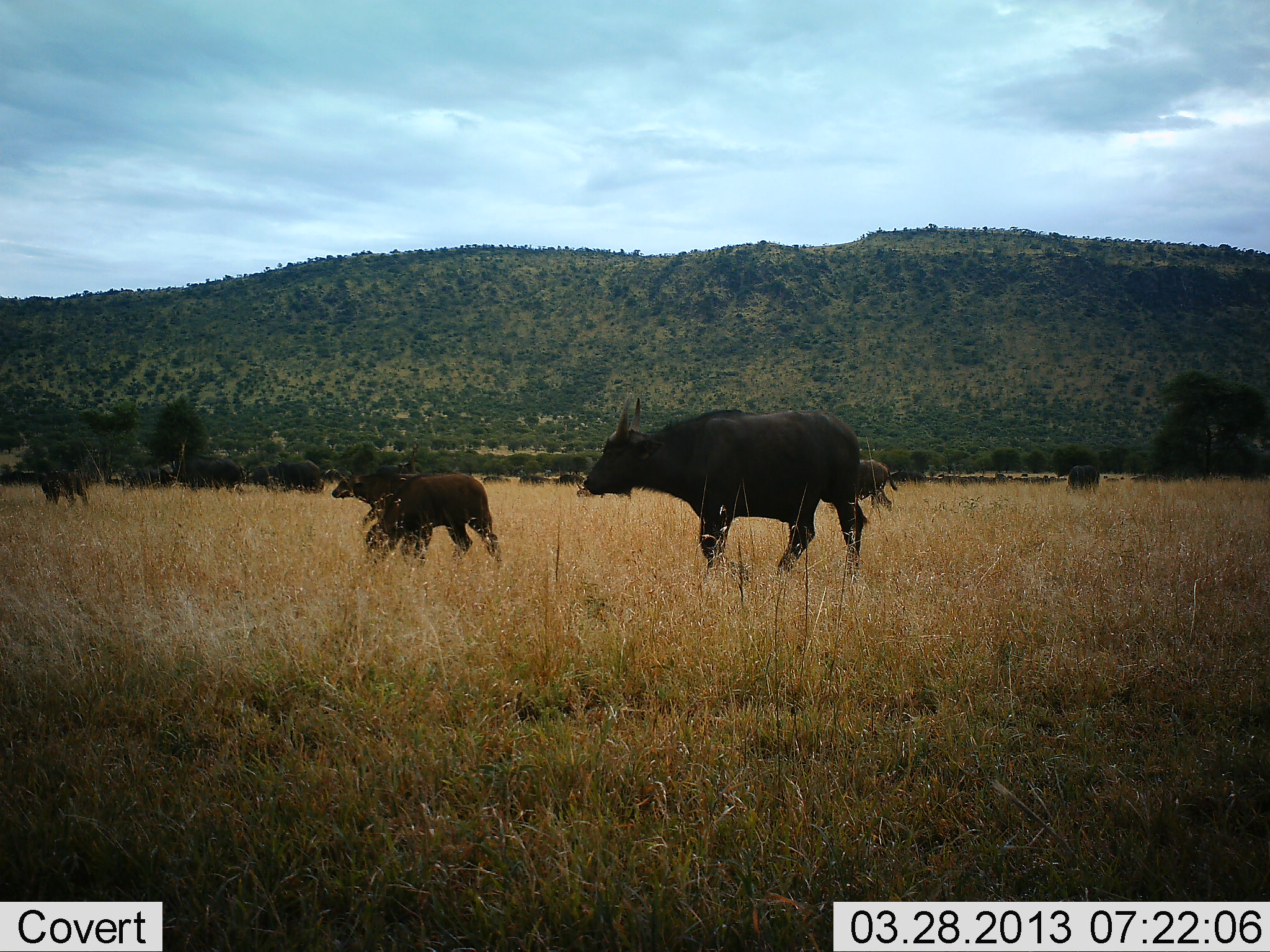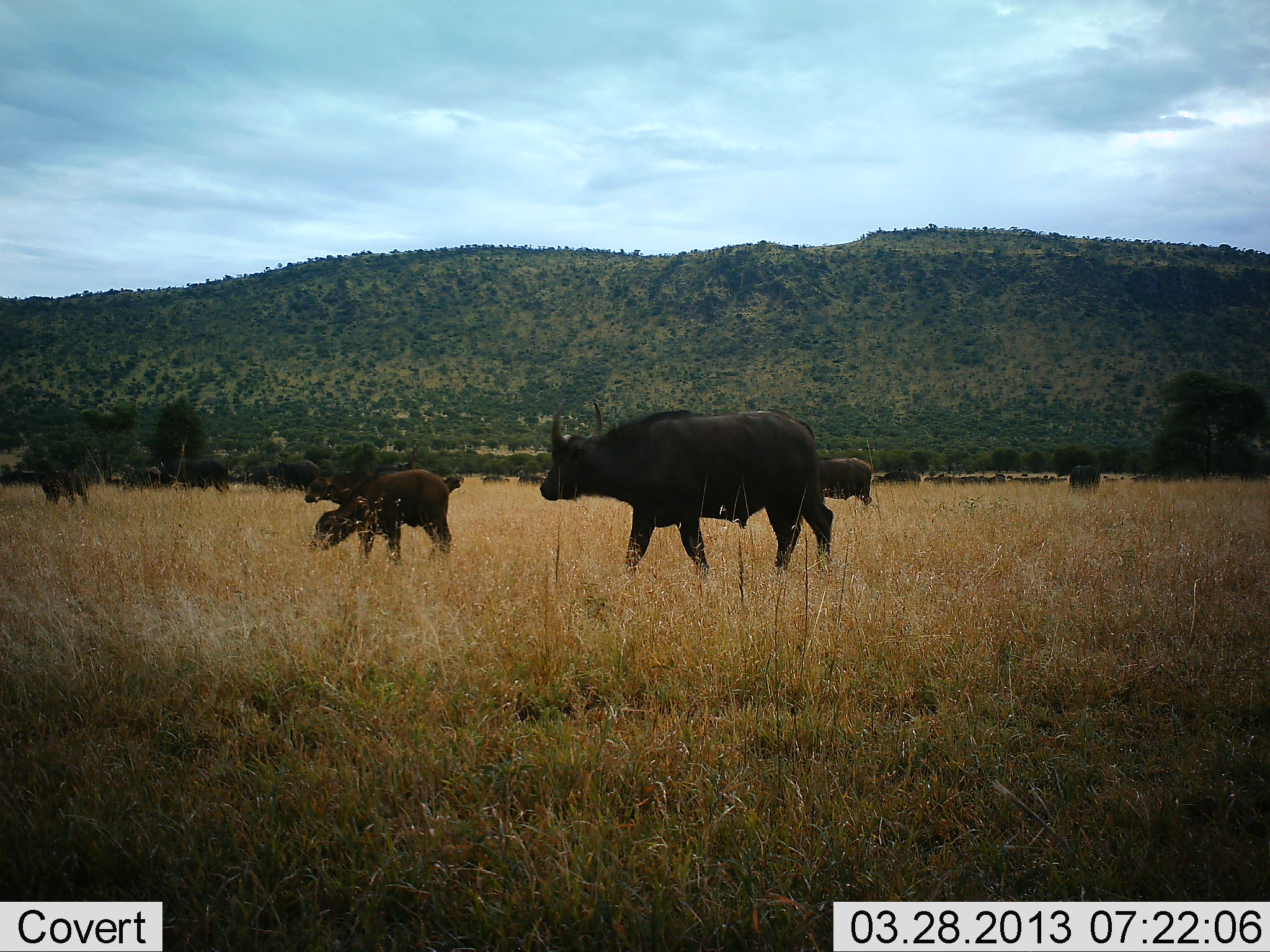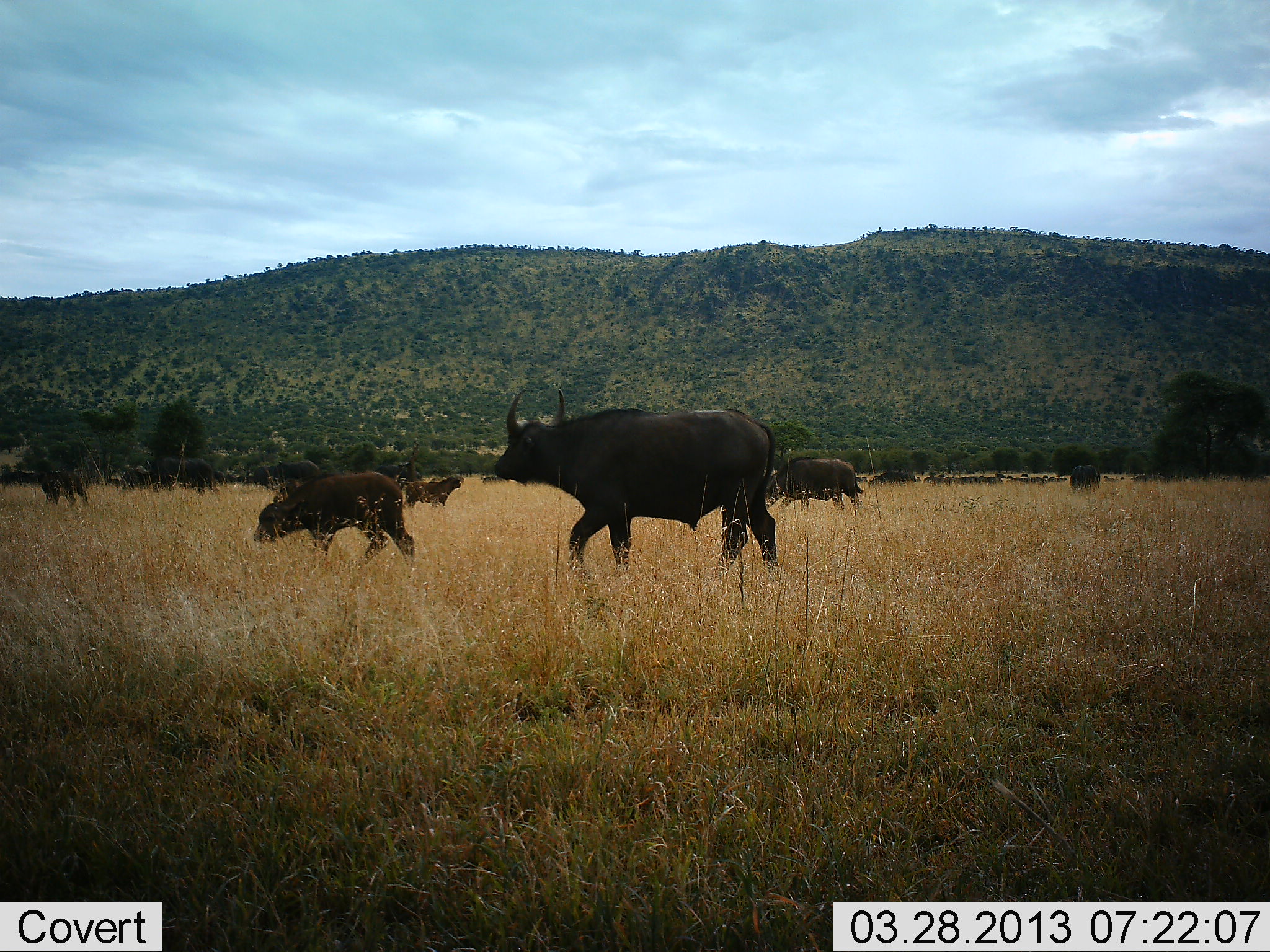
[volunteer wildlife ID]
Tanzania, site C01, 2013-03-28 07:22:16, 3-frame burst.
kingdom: Animalia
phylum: Chordata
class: Mammalia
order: Artiodactyla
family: Bovidae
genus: Syncerus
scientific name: Syncerus caffer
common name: cape buffalo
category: buffalo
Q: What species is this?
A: Buffalo (cape buffalo) (Syncerus caffer).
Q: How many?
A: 11-50.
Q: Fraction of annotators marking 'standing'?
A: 33%.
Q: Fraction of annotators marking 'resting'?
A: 0%.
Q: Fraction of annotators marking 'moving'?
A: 100%.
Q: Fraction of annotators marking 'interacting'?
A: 0%.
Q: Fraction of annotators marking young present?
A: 83%.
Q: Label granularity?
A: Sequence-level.